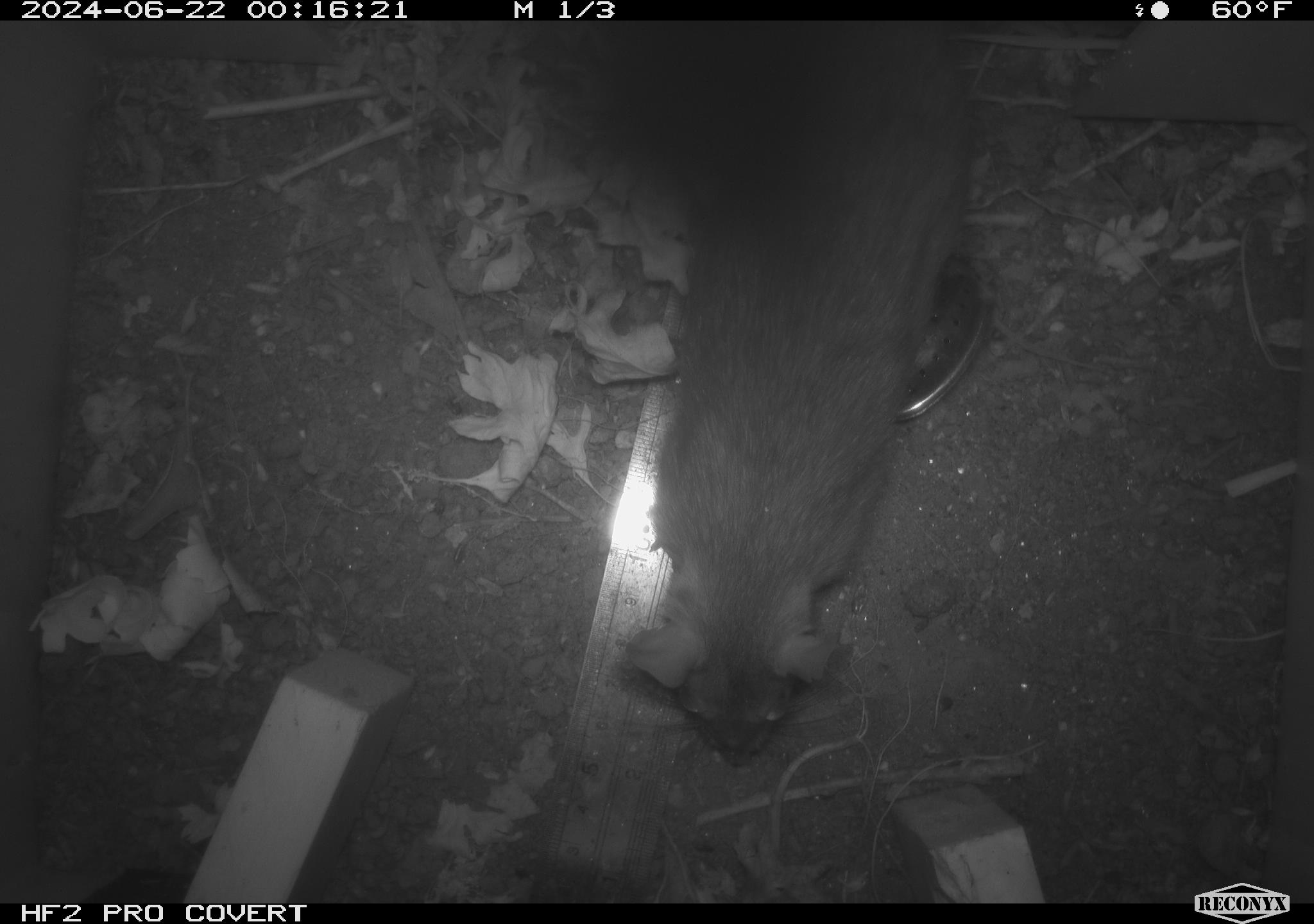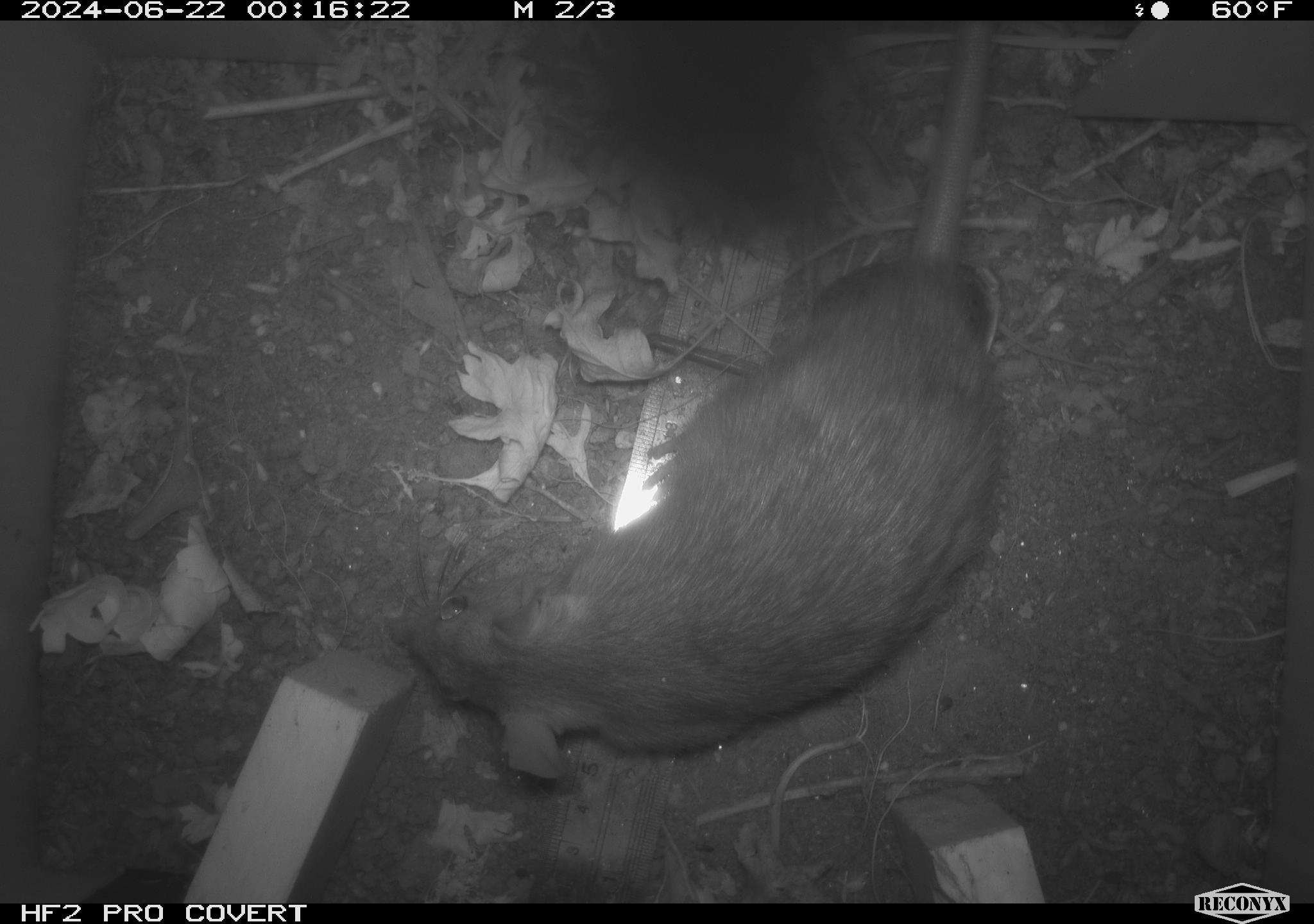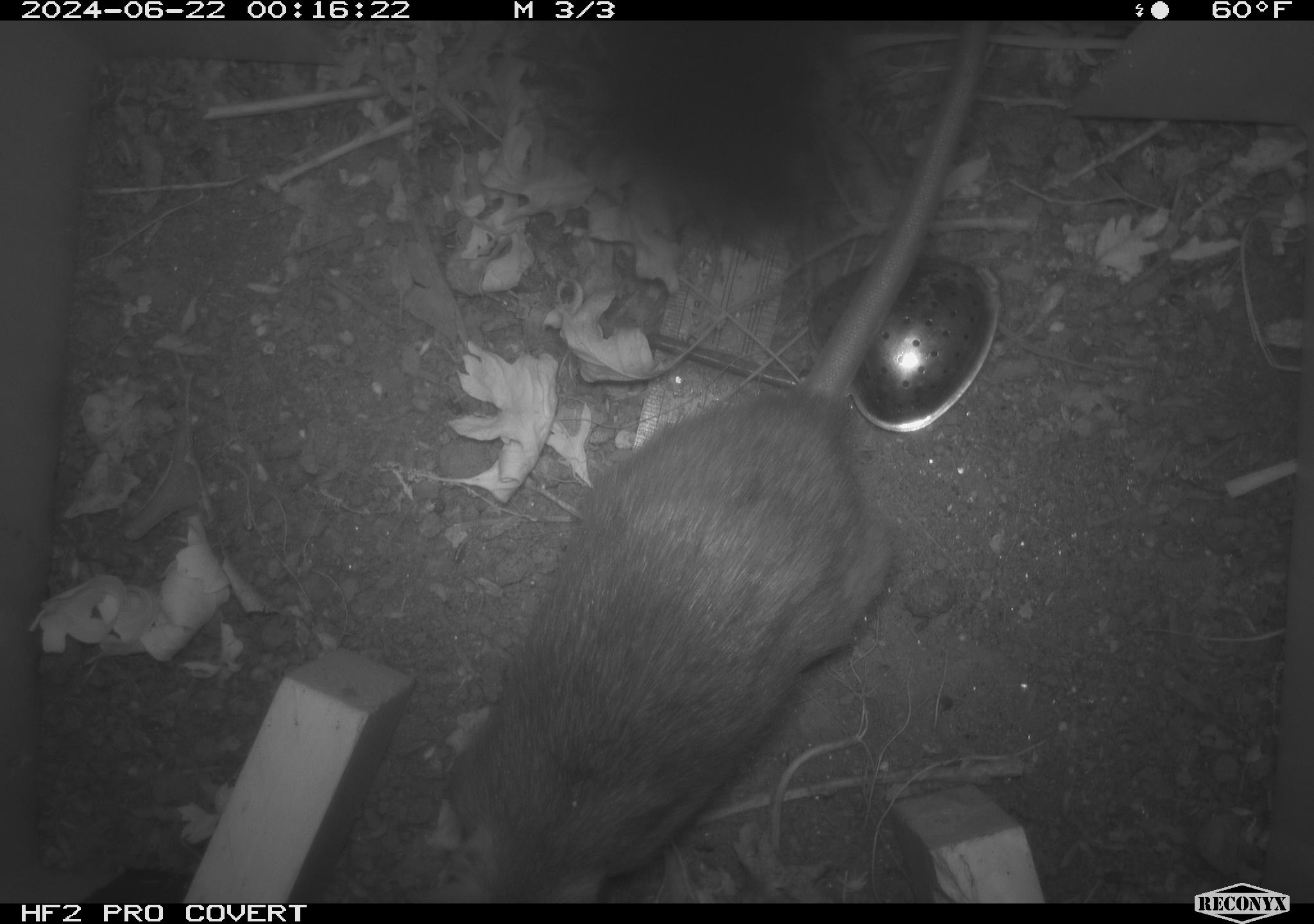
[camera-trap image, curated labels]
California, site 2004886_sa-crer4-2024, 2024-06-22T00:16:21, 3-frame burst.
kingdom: Animalia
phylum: Chordata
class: Mammalia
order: Rodentia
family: Muridae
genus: Rattus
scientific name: Rattus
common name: rat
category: rattus species